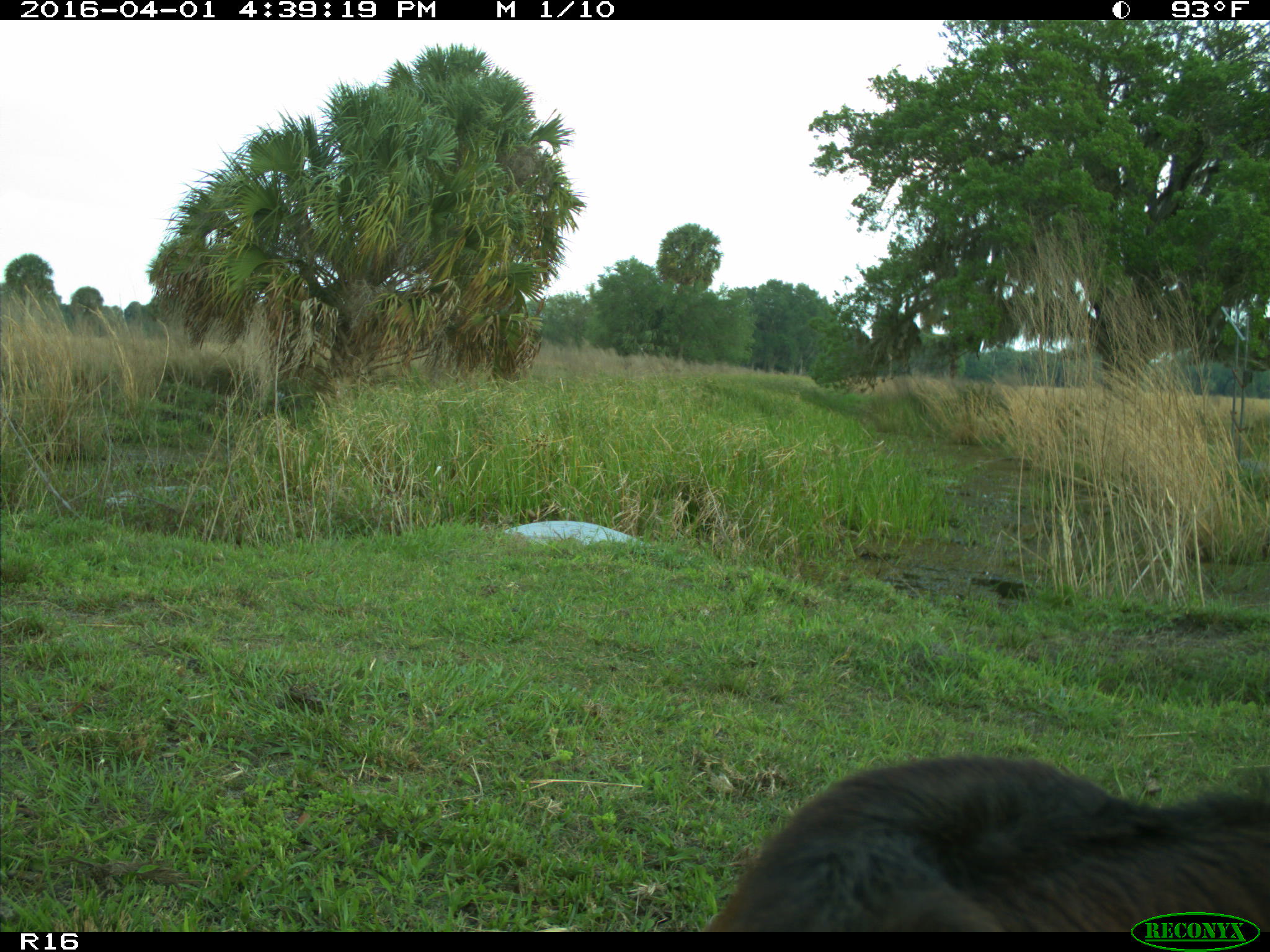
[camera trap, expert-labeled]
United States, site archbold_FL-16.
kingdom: Animalia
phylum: Chordata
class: Mammalia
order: Artiodactyla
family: Bovidae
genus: Bos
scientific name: Bos taurus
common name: domestic cow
Bos taurus (domestic cow).